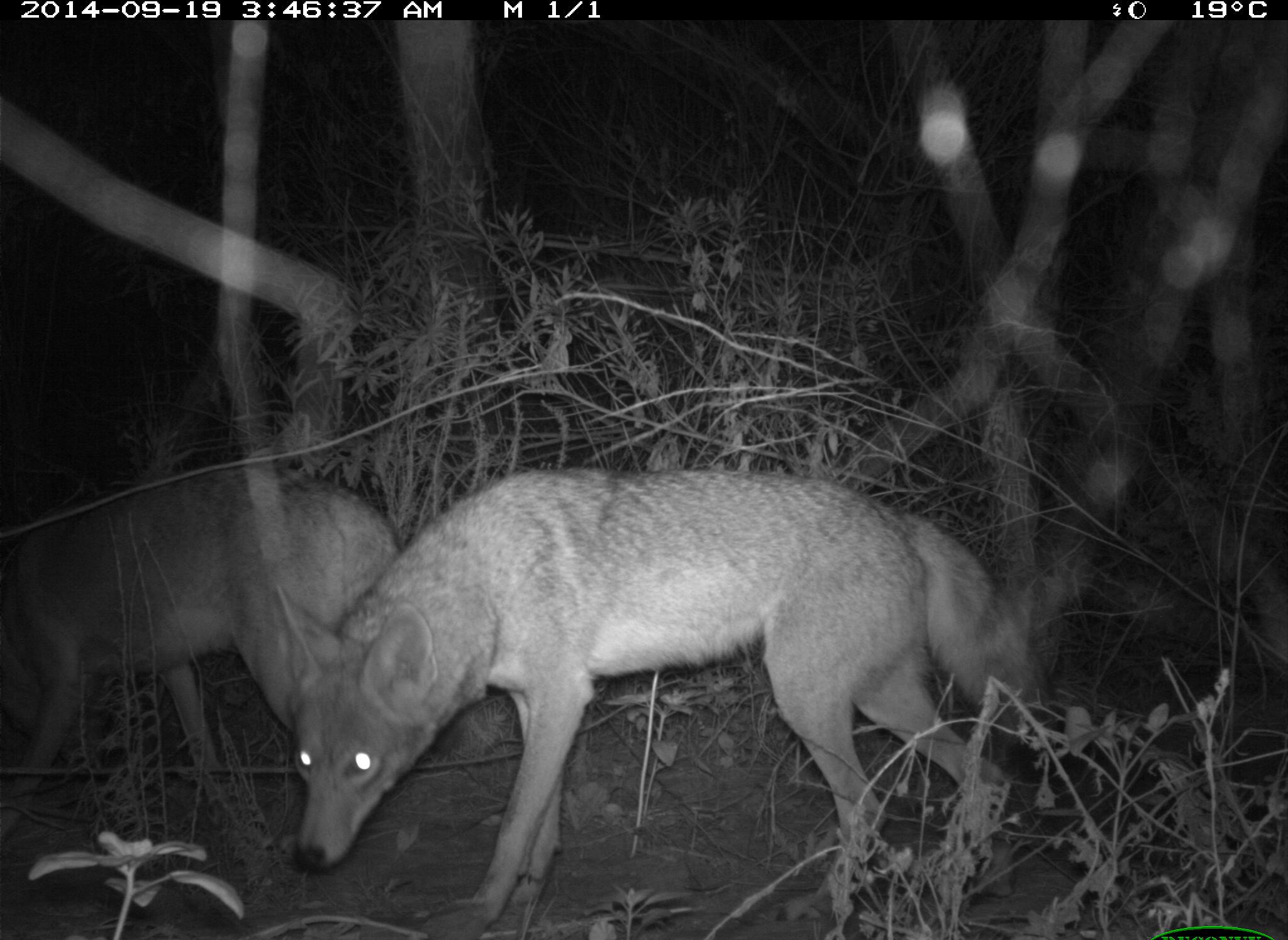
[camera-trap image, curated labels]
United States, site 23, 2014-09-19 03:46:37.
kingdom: Animalia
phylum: Chordata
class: Mammalia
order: Carnivora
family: Canidae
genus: Canis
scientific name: Canis latrans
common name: coyote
Coyote (Canis latrans).